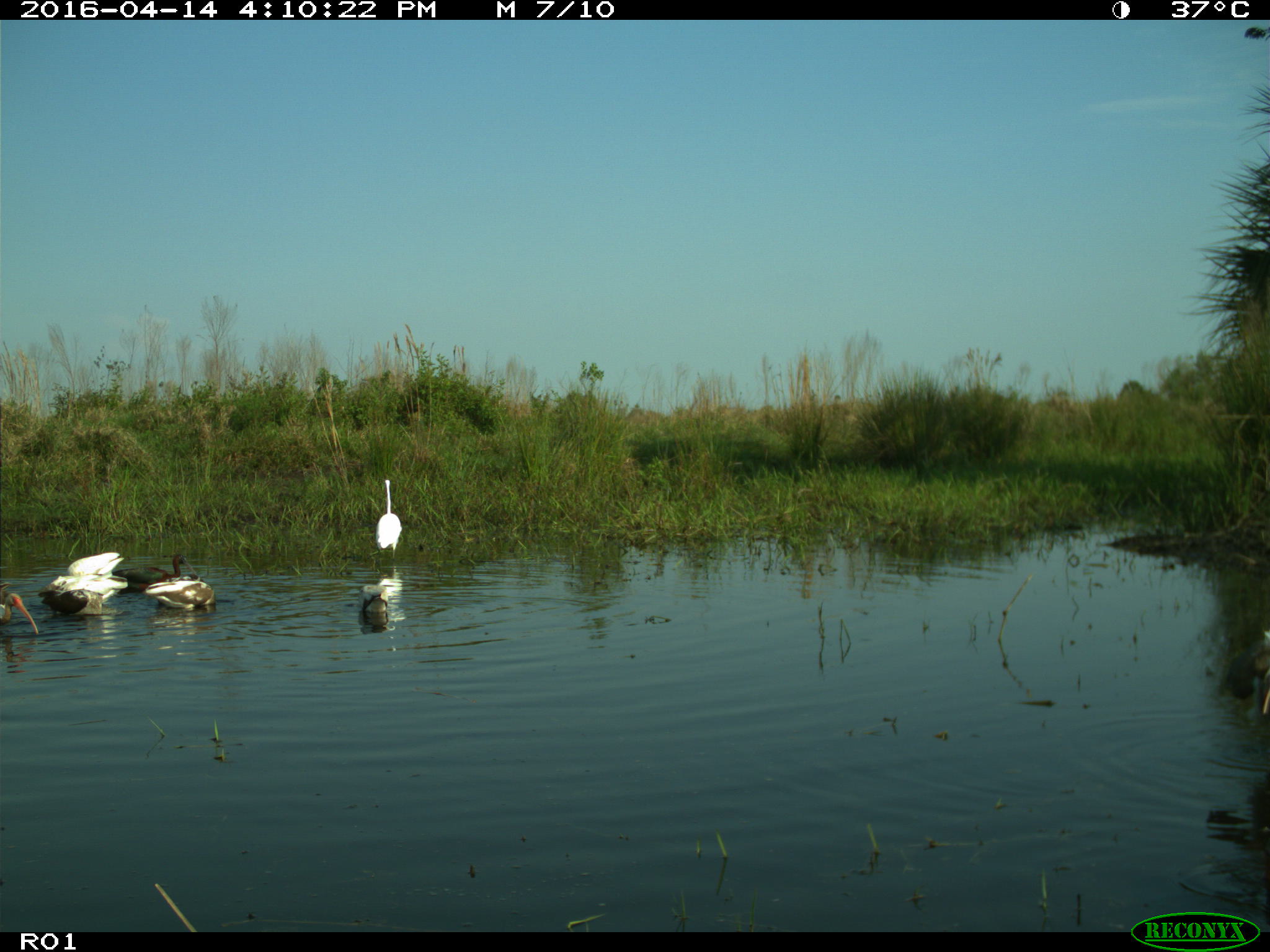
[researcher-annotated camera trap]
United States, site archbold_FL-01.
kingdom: Animalia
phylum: Chordata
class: Aves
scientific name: Aves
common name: birds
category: unidentified bird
Unidentified bird (birds) (Aves).